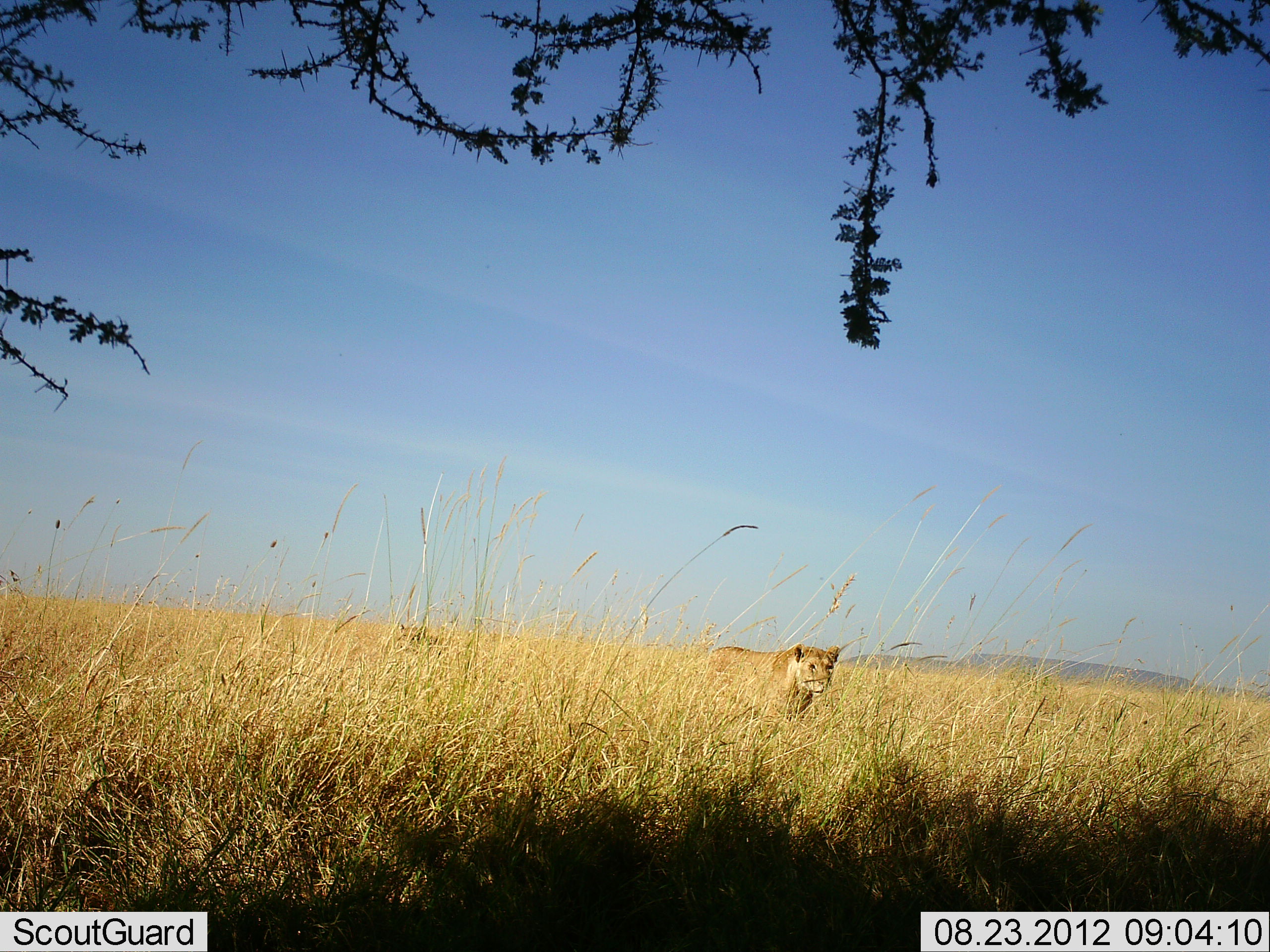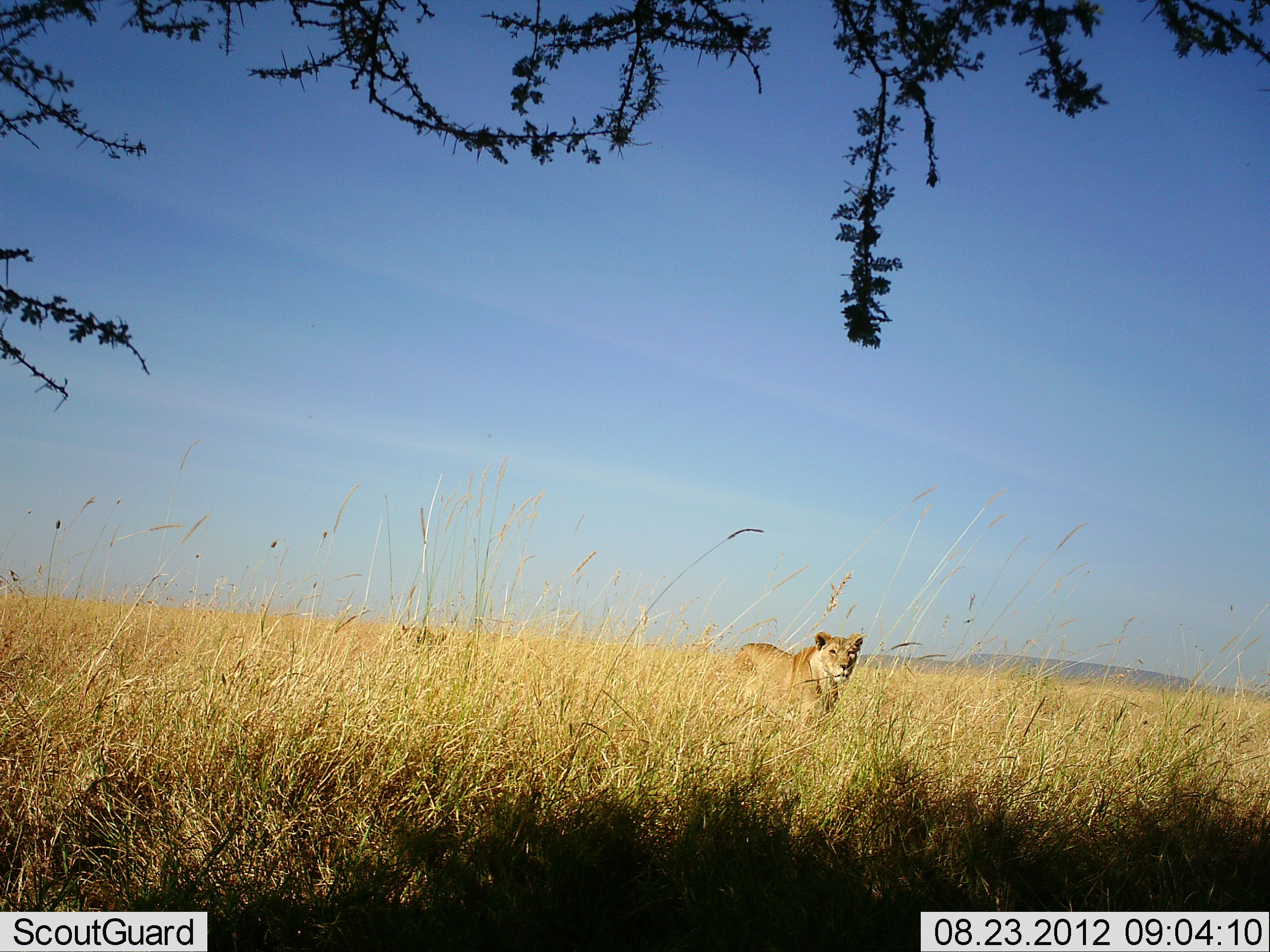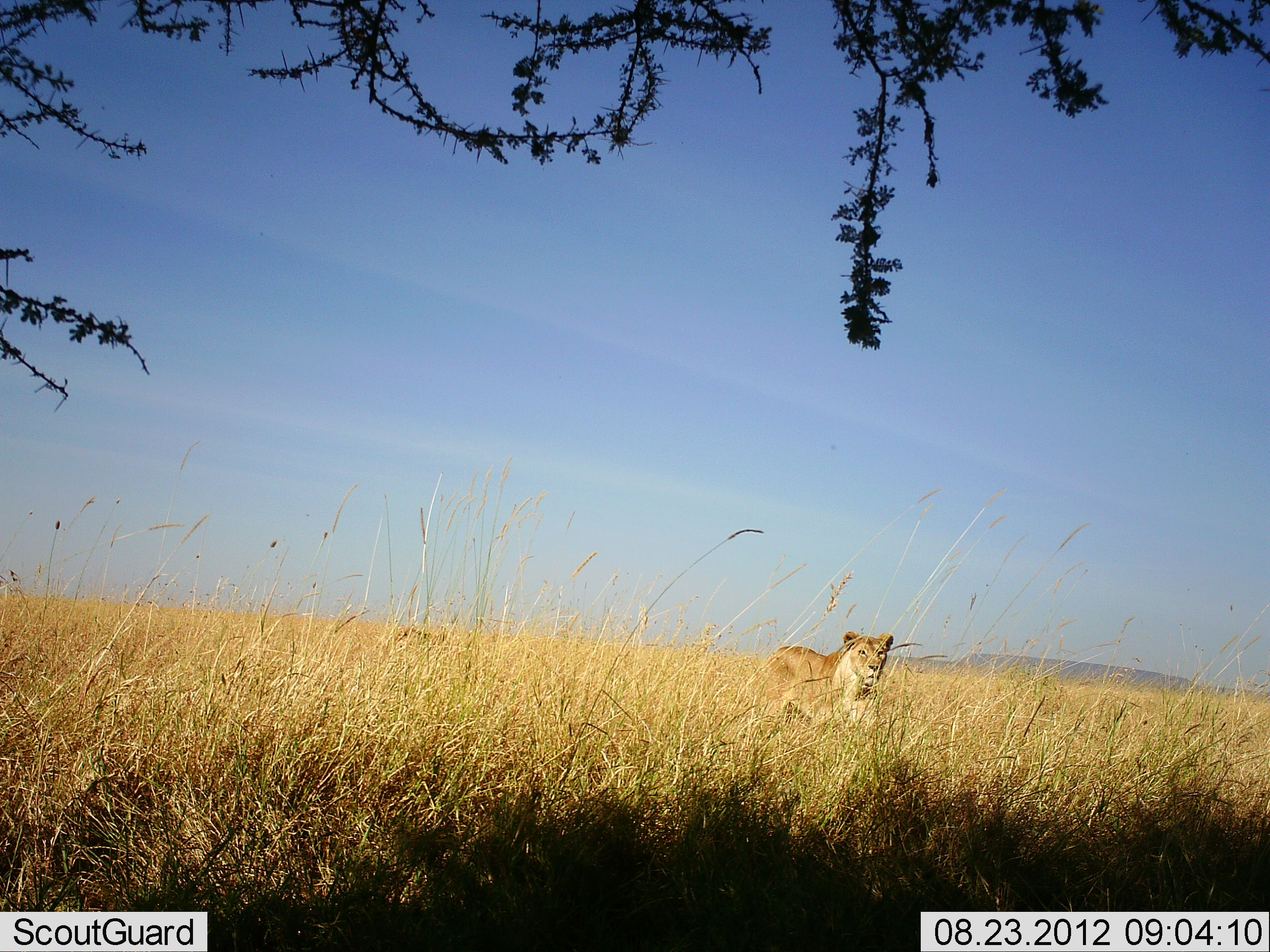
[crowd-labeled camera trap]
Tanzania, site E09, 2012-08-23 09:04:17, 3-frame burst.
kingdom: Animalia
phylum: Chordata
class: Mammalia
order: Carnivora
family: Felidae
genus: Panthera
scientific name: Panthera leo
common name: lion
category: lionfemale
Lionfemale (lion) (Panthera leo), count 2. Behavior (volunteer vote fractions): standing 38%, resting 15%, moving 85%, interacting 0%. Young present (vote fraction): 8%. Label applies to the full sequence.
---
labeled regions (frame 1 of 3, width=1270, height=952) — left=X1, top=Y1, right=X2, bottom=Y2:
animal: left=705, top=642, right=842, bottom=735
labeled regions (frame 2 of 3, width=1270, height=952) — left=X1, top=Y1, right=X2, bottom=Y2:
animal: left=734, top=633, right=871, bottom=731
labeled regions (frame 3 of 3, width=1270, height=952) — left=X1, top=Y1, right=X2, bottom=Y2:
animal: left=759, top=629, right=896, bottom=727